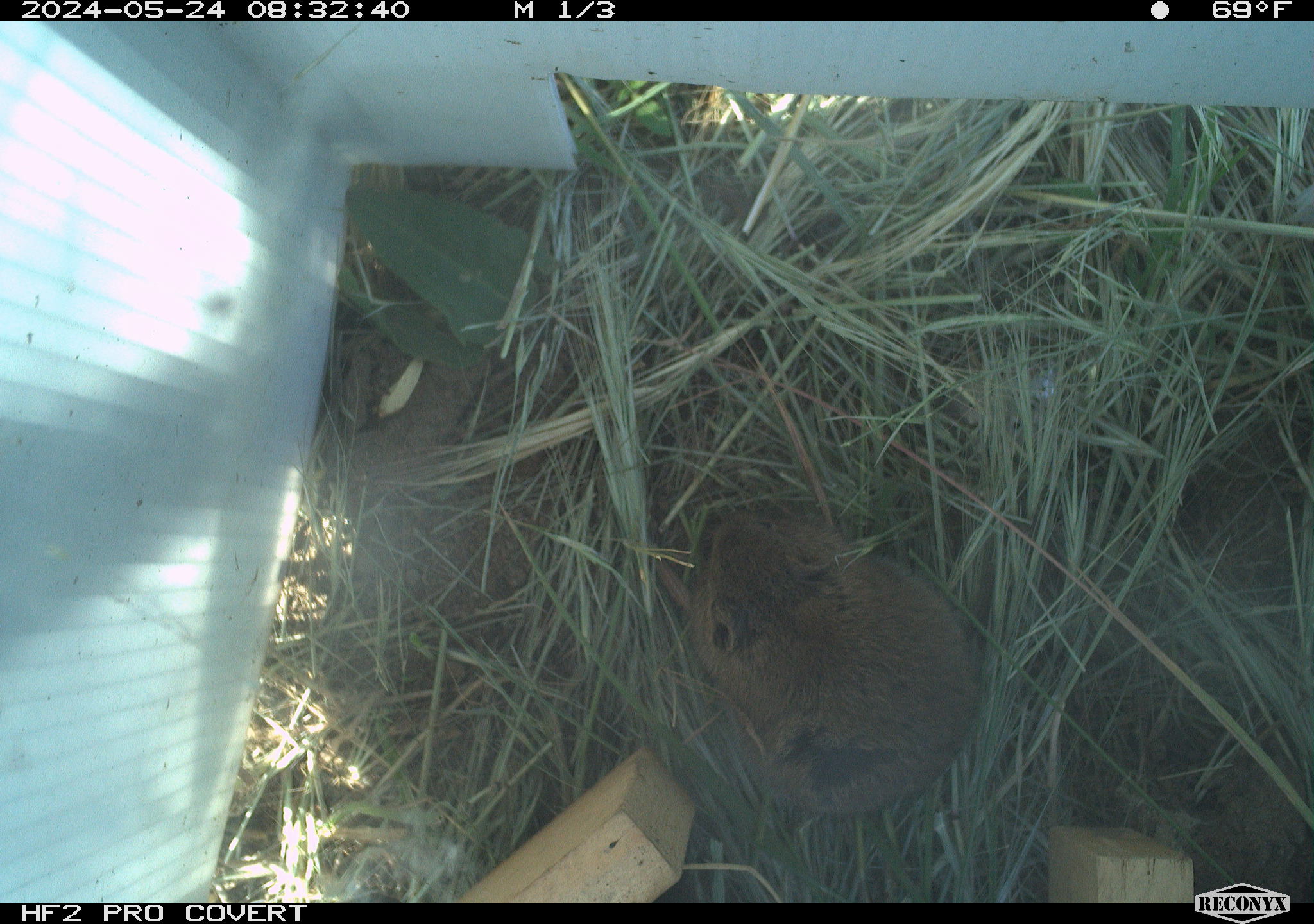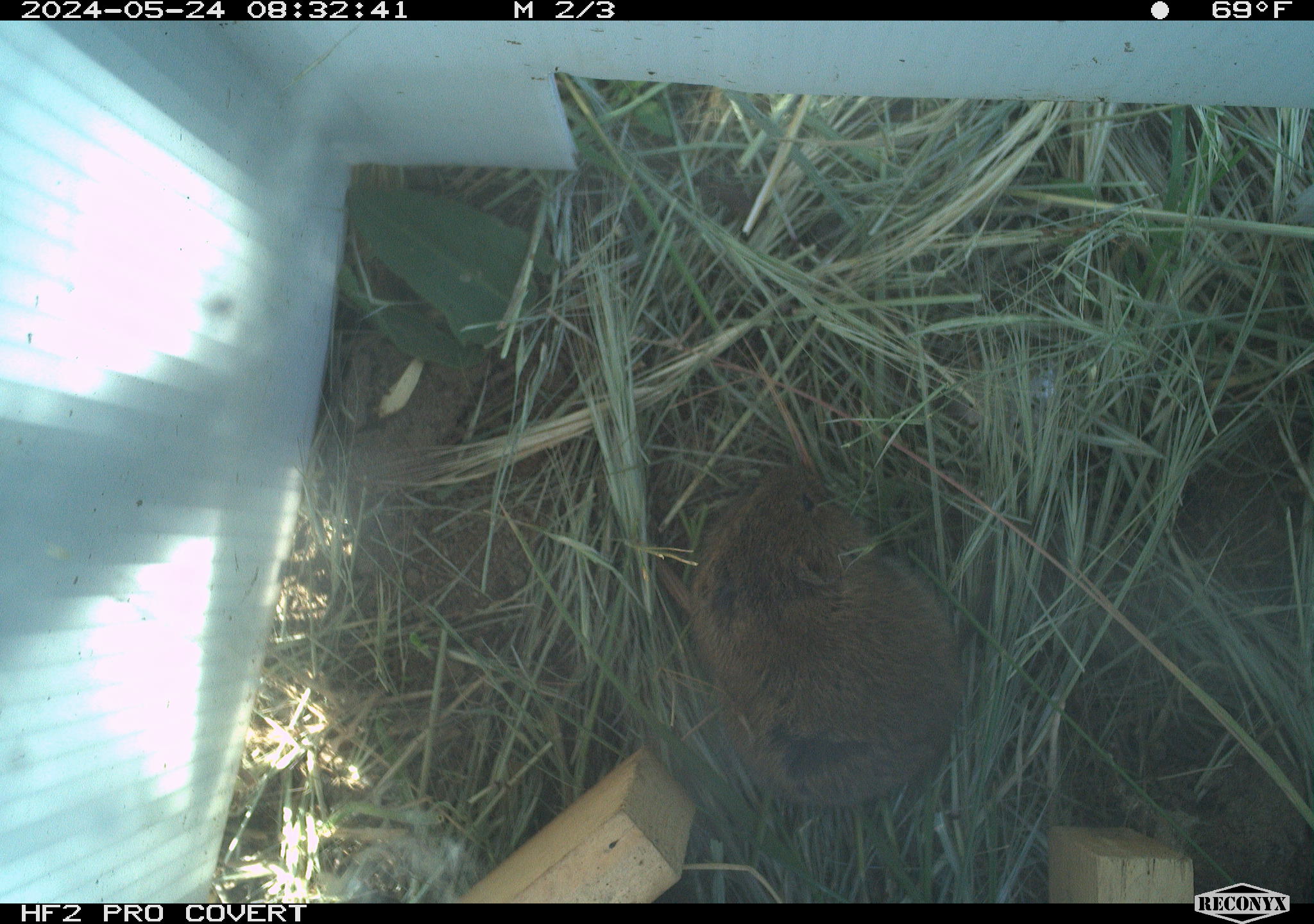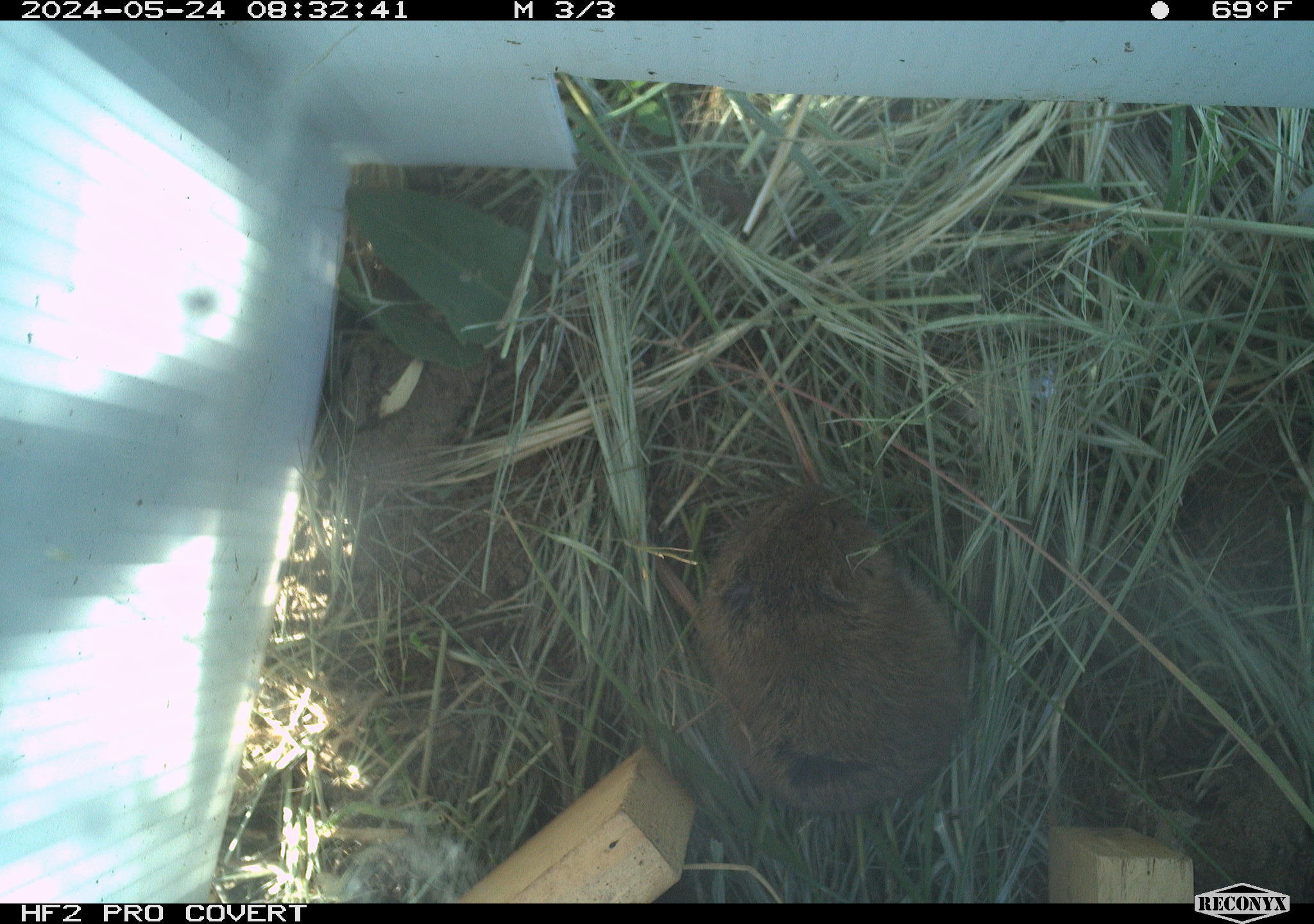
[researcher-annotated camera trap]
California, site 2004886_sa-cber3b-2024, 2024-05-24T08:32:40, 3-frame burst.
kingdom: Animalia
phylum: Chordata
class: Mammalia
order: Rodentia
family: Cricetidae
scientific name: Arvicolinae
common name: voles, lemmings, and muskrats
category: arvicolinae subfamily